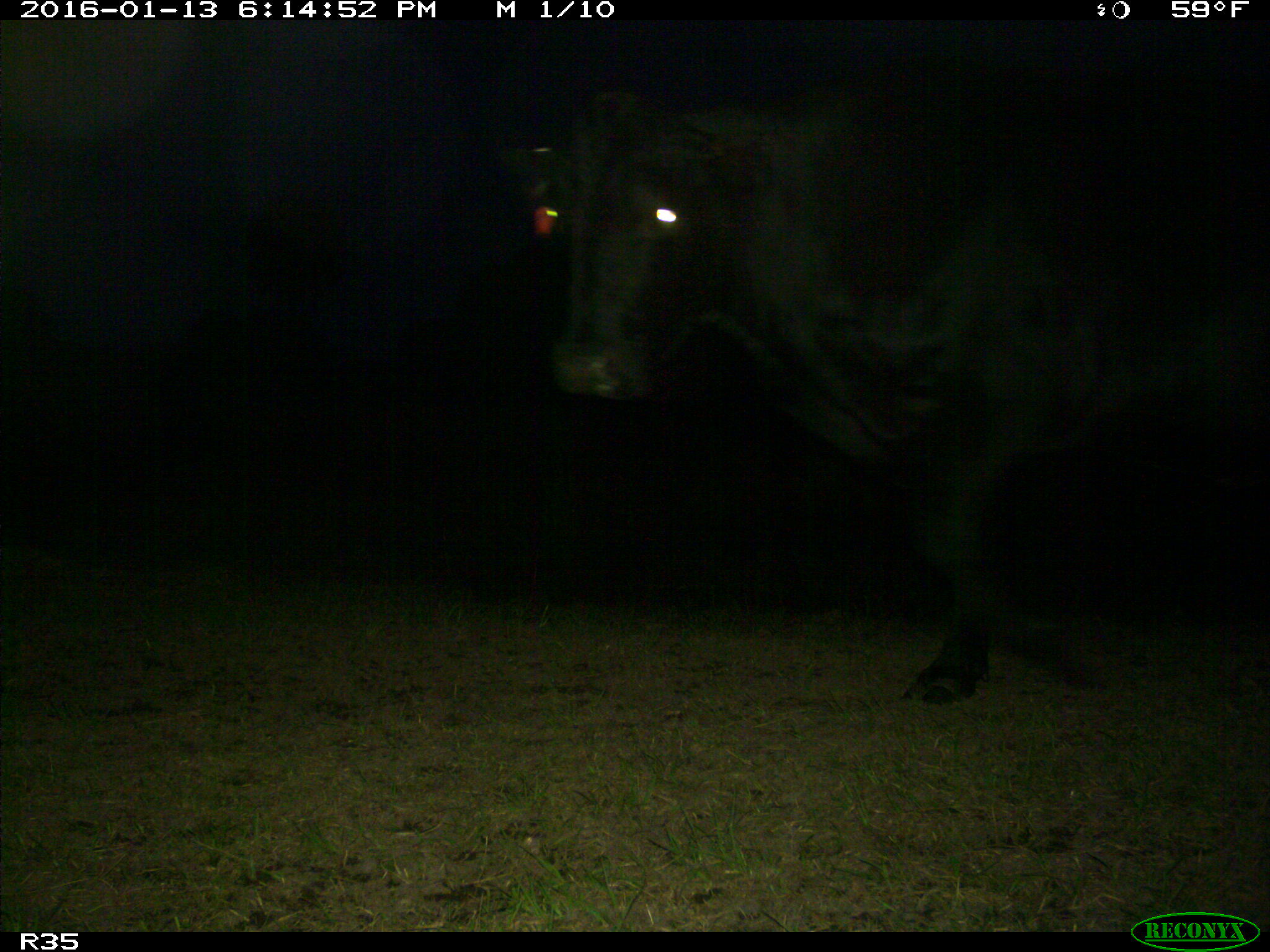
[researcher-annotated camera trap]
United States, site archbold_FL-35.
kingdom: Animalia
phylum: Chordata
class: Mammalia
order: Artiodactyla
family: Bovidae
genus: Bos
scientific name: Bos taurus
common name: domestic cow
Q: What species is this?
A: Bos taurus (domestic cow).